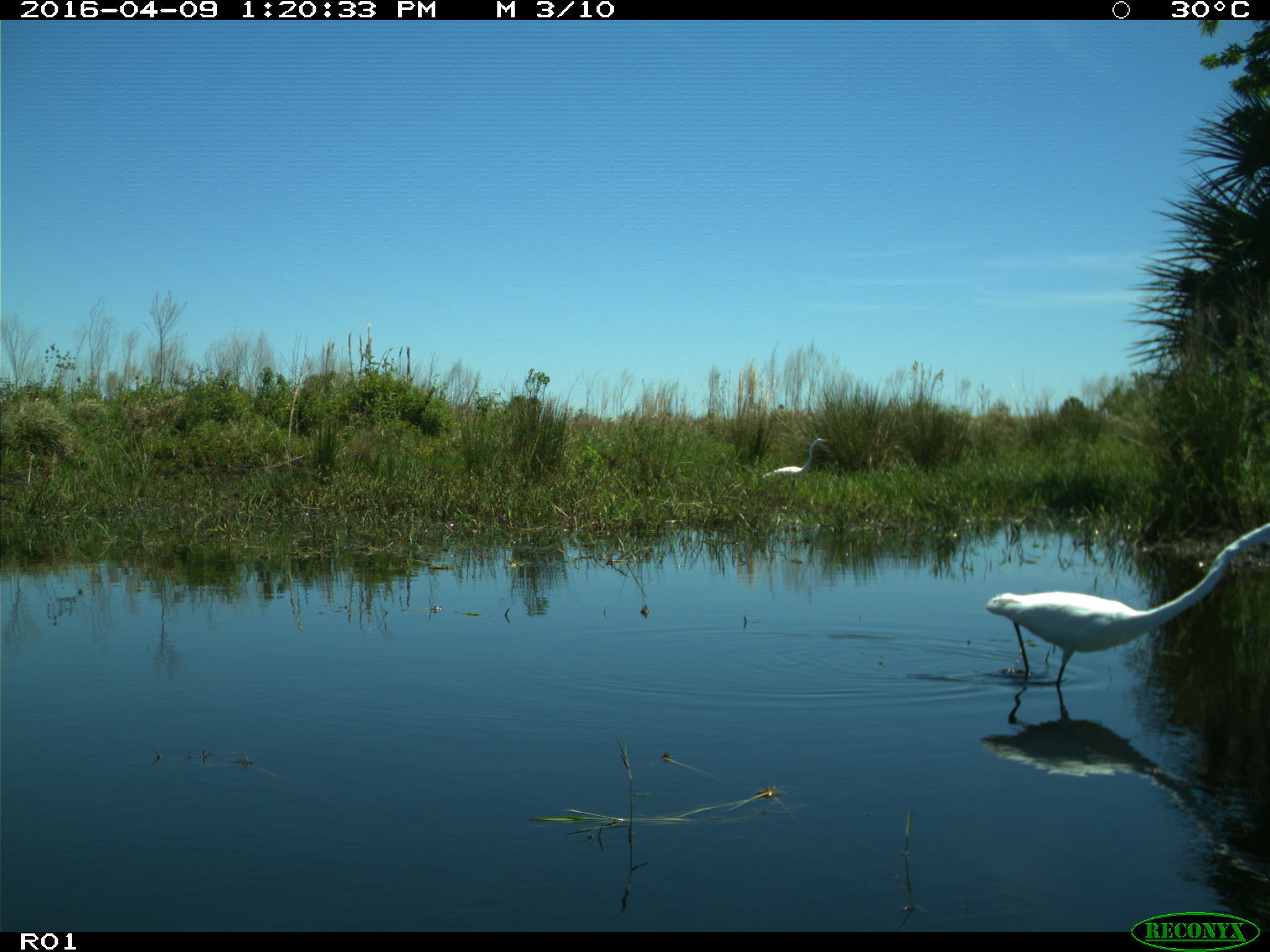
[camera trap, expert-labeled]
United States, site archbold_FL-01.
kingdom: Animalia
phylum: Chordata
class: Aves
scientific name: Aves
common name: birds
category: unidentified bird